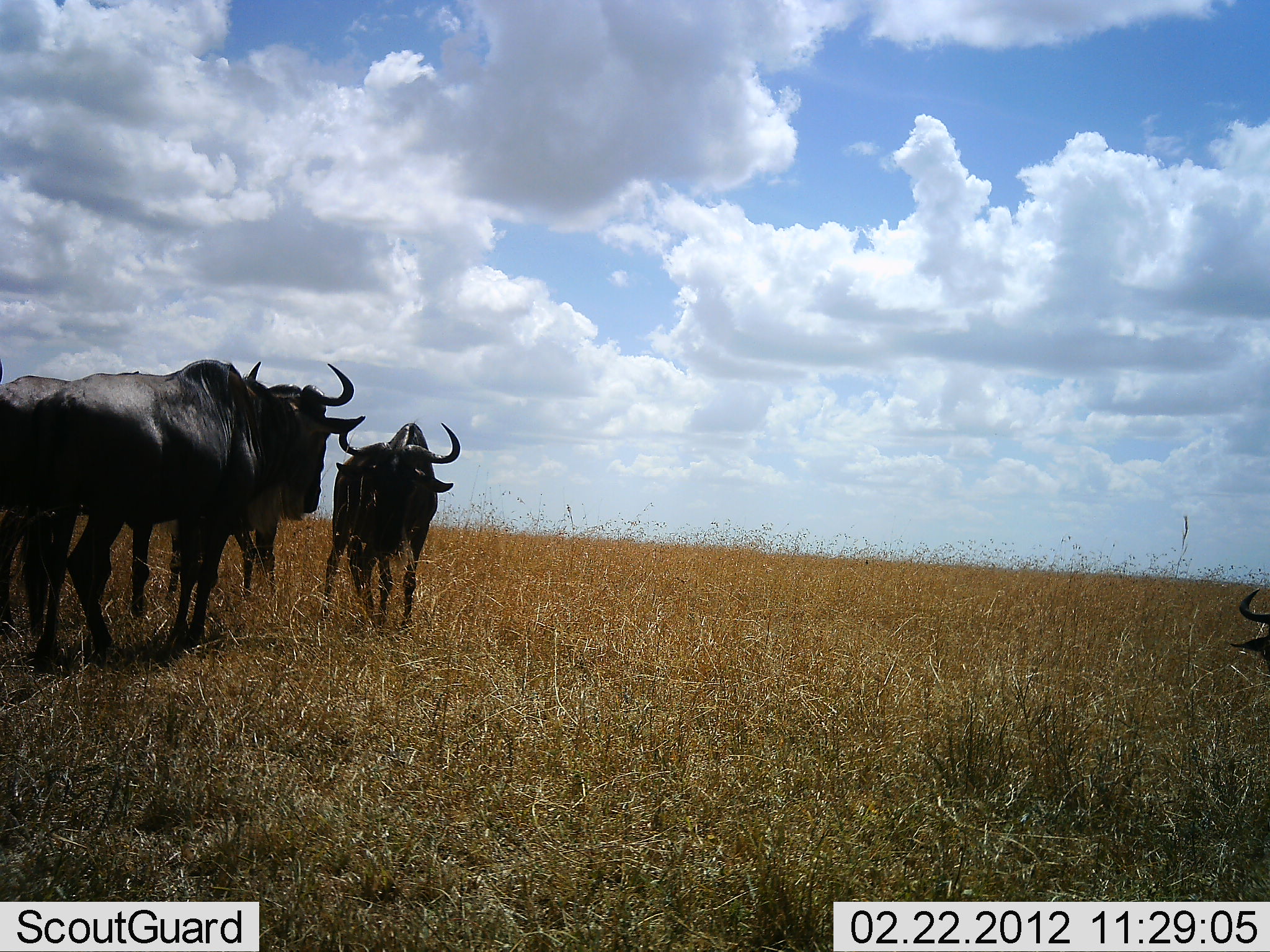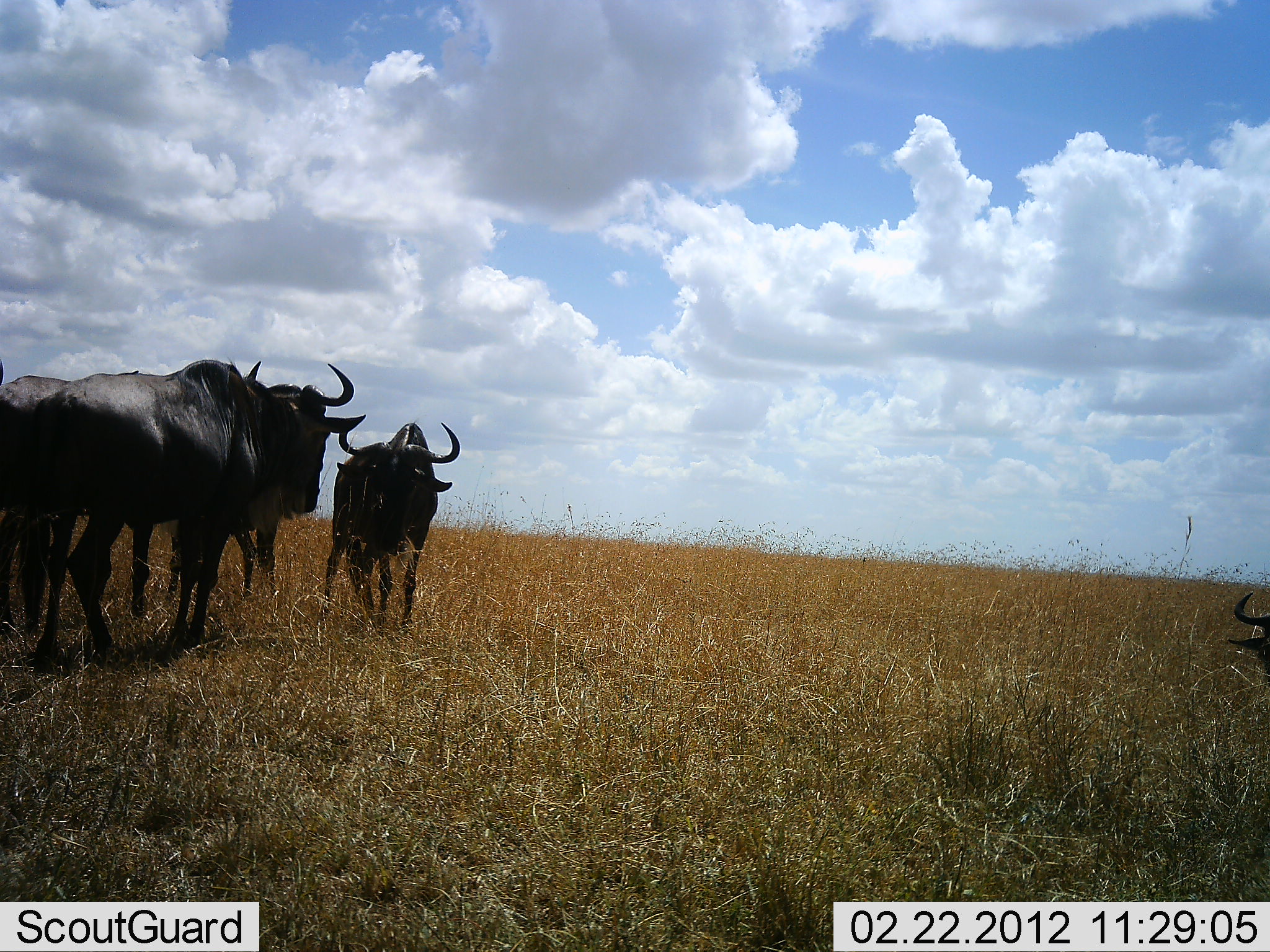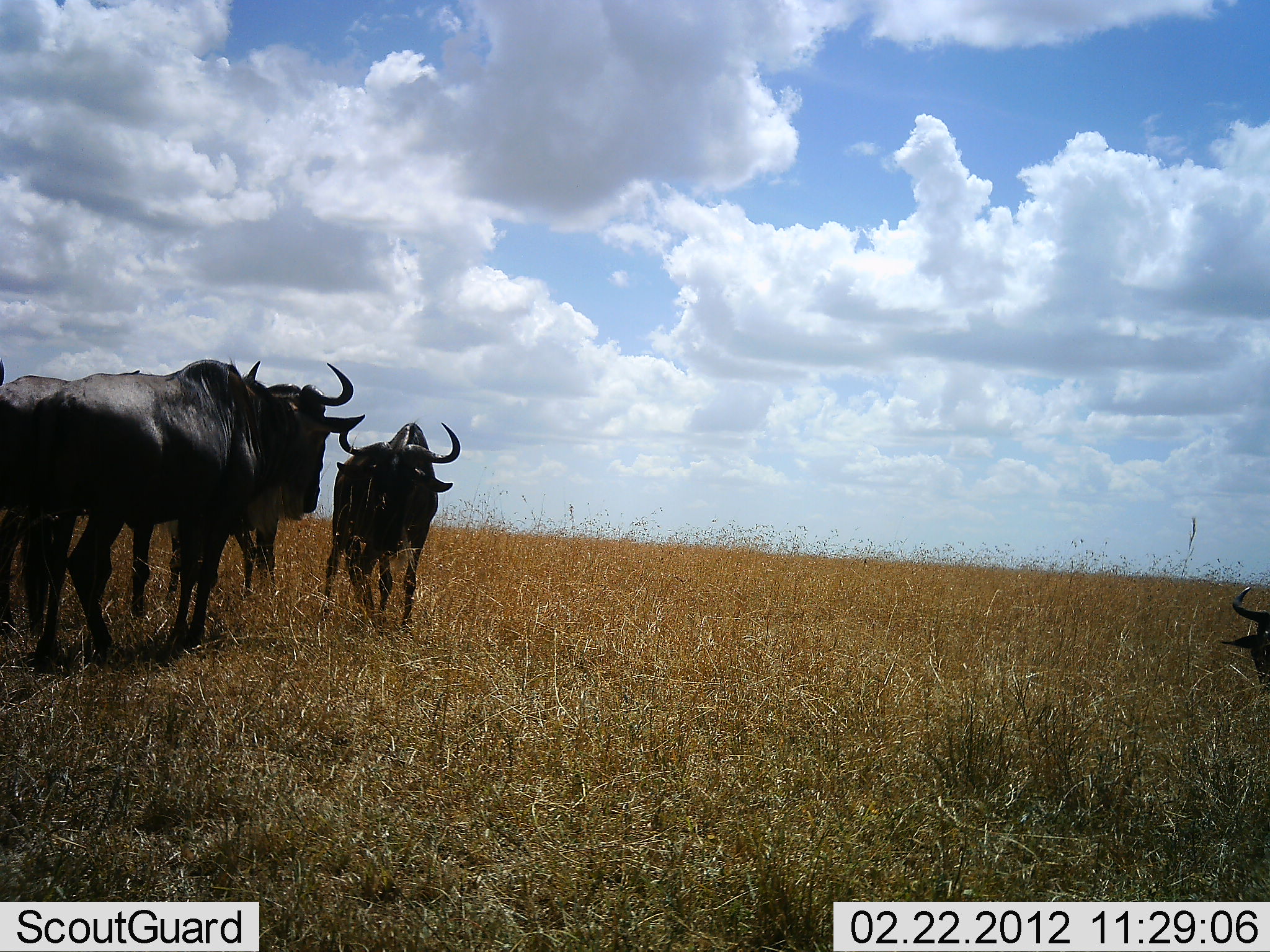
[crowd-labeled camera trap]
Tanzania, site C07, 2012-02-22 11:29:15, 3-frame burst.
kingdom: Animalia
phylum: Chordata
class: Mammalia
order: Artiodactyla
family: Bovidae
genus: Connochaetes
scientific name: Connochaetes taurinus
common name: blue wildebeest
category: wildebeest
Wildebeest (blue wildebeest) (Connochaetes taurinus), count 4. Behavior (volunteer vote fractions): standing 92%, resting 27%, moving 4%, interacting 4%. Young present (vote fraction): 0%. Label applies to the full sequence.